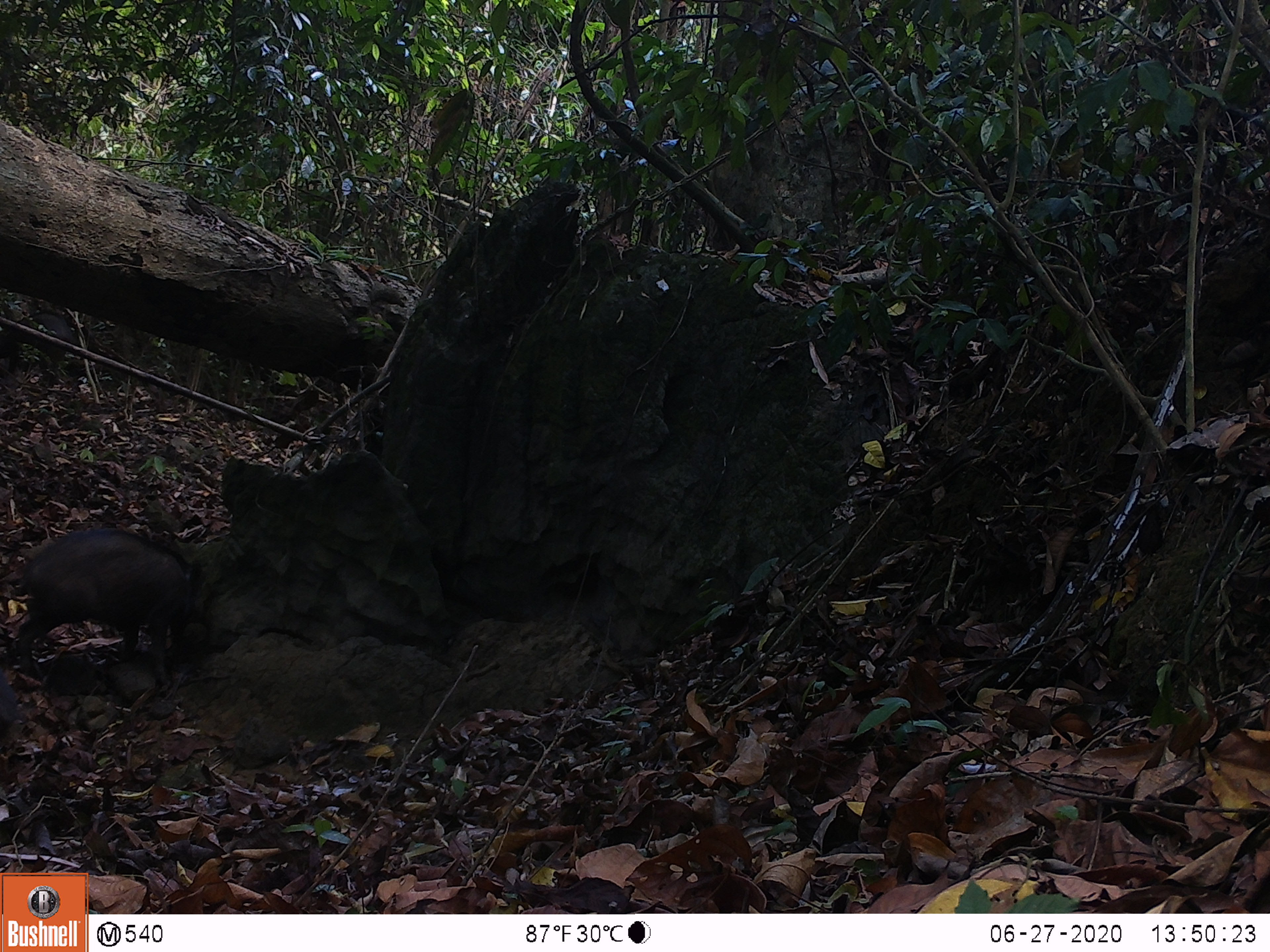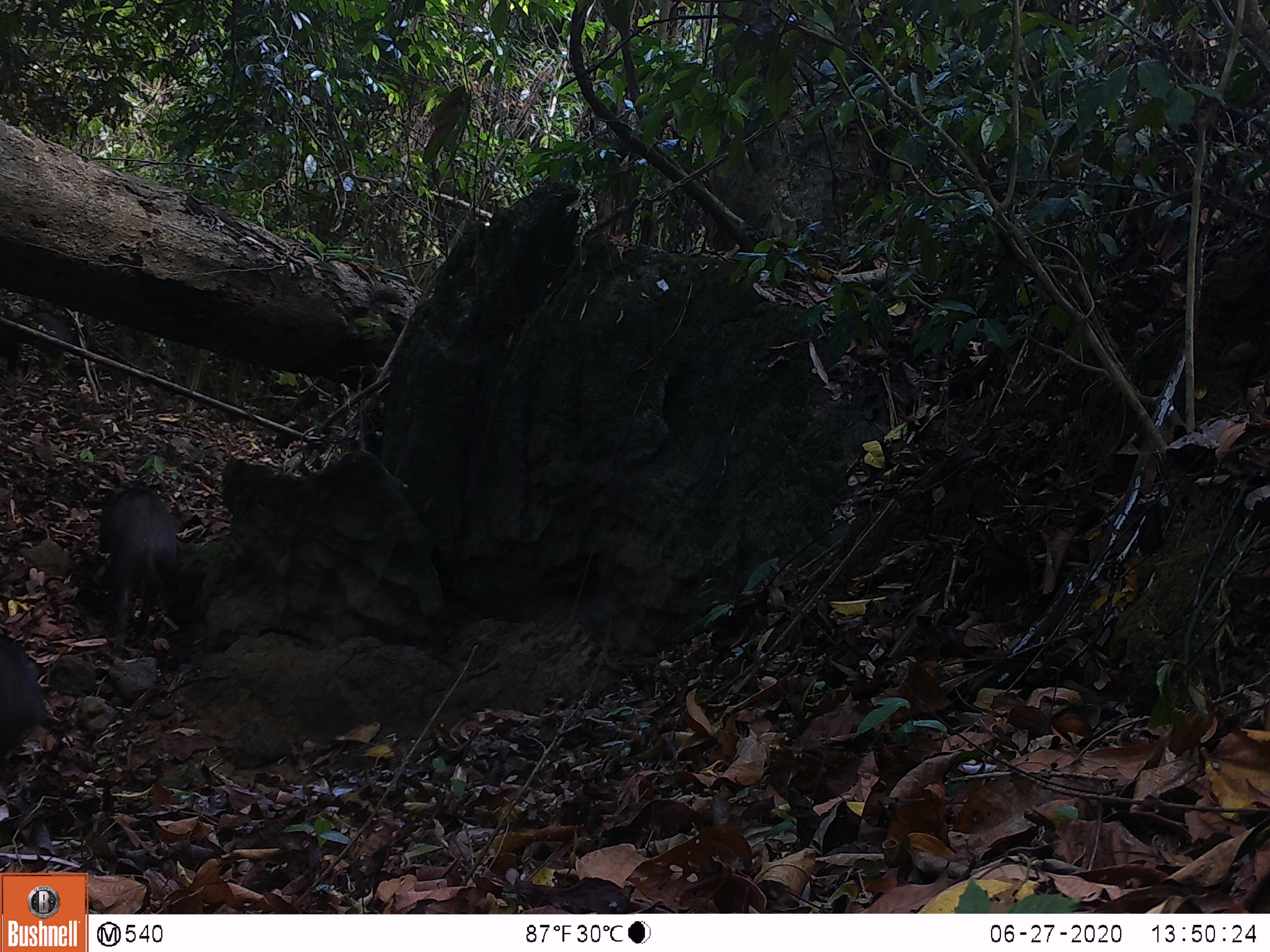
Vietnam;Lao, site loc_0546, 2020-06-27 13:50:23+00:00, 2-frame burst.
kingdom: Animalia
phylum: Chordata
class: Mammalia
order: Artiodactyla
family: Suidae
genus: Sus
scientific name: Sus scrofa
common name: eurasian wild pig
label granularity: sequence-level